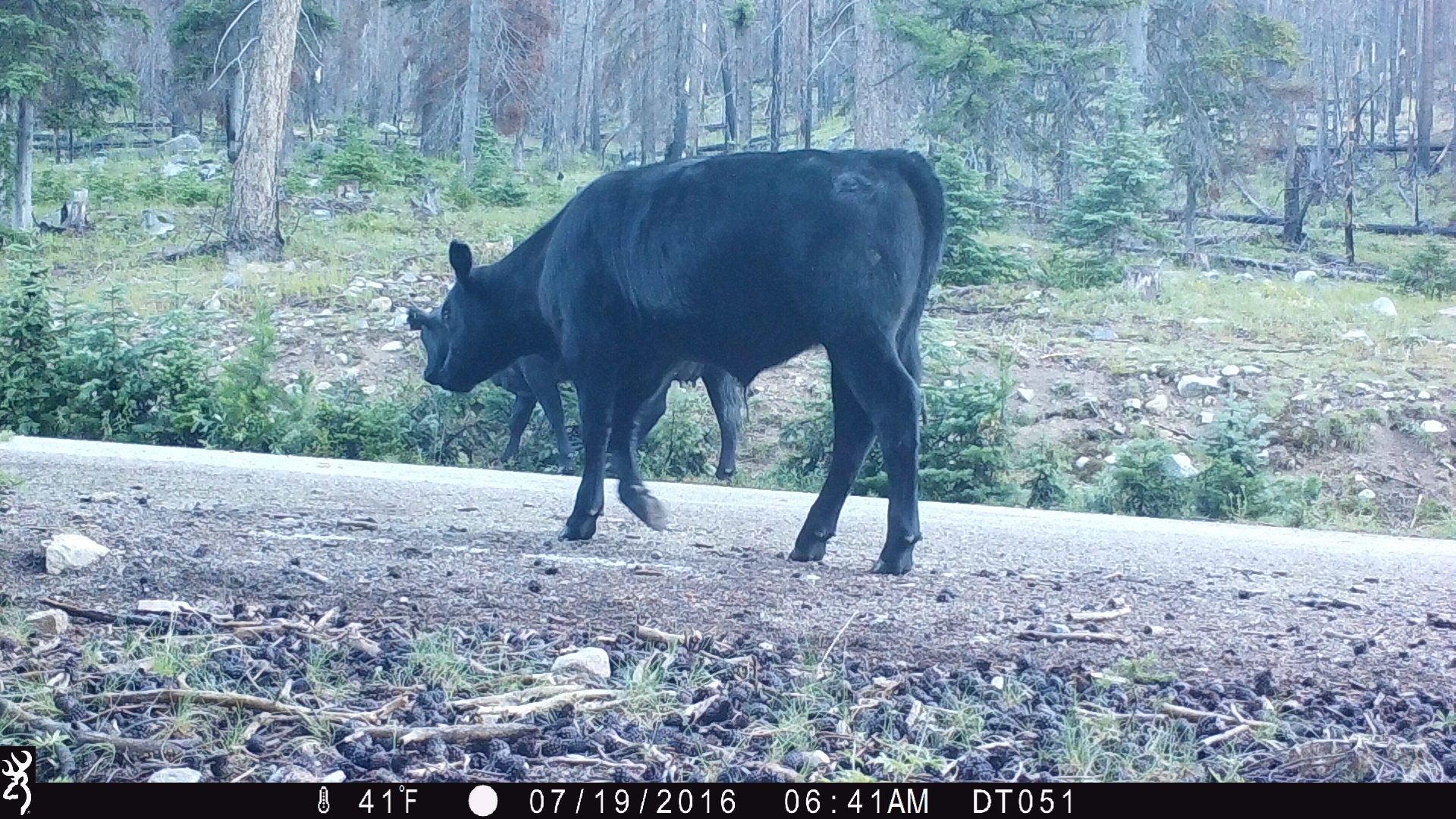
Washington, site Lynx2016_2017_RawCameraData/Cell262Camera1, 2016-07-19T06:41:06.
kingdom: Animalia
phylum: Chordata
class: Mammalia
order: Artiodactyla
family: Bovidae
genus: Bos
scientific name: Bos taurus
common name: domestic cattle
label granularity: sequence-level